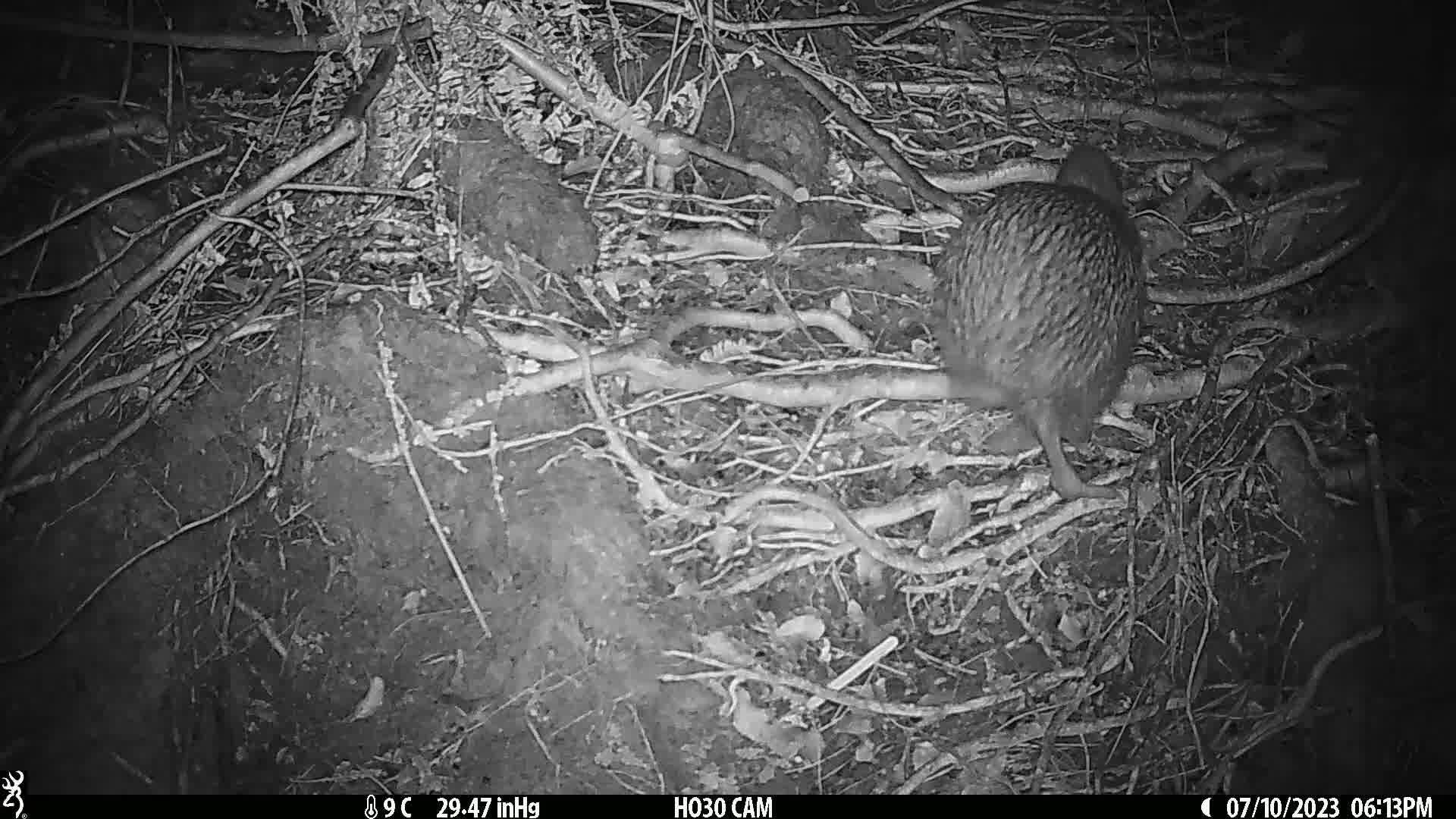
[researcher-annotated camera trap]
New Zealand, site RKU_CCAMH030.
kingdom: Animalia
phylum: Chordata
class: Aves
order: Apterygiformes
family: Apterygidae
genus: Apteryx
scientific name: Apteryx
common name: kiwi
Kiwi (Apteryx).